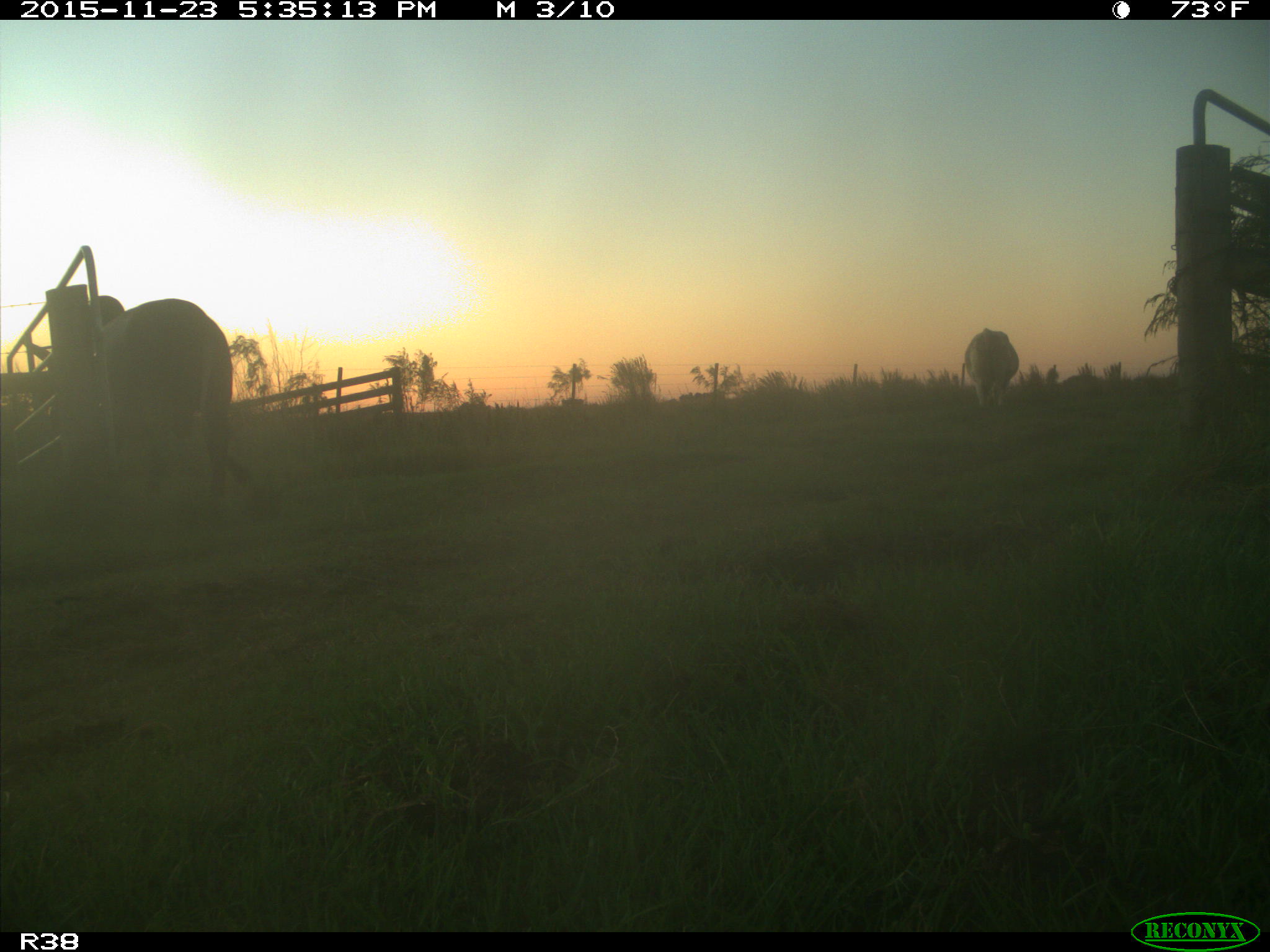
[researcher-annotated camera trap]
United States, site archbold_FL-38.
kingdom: Animalia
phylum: Chordata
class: Mammalia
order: Artiodactyla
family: Bovidae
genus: Bos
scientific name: Bos taurus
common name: domestic cow